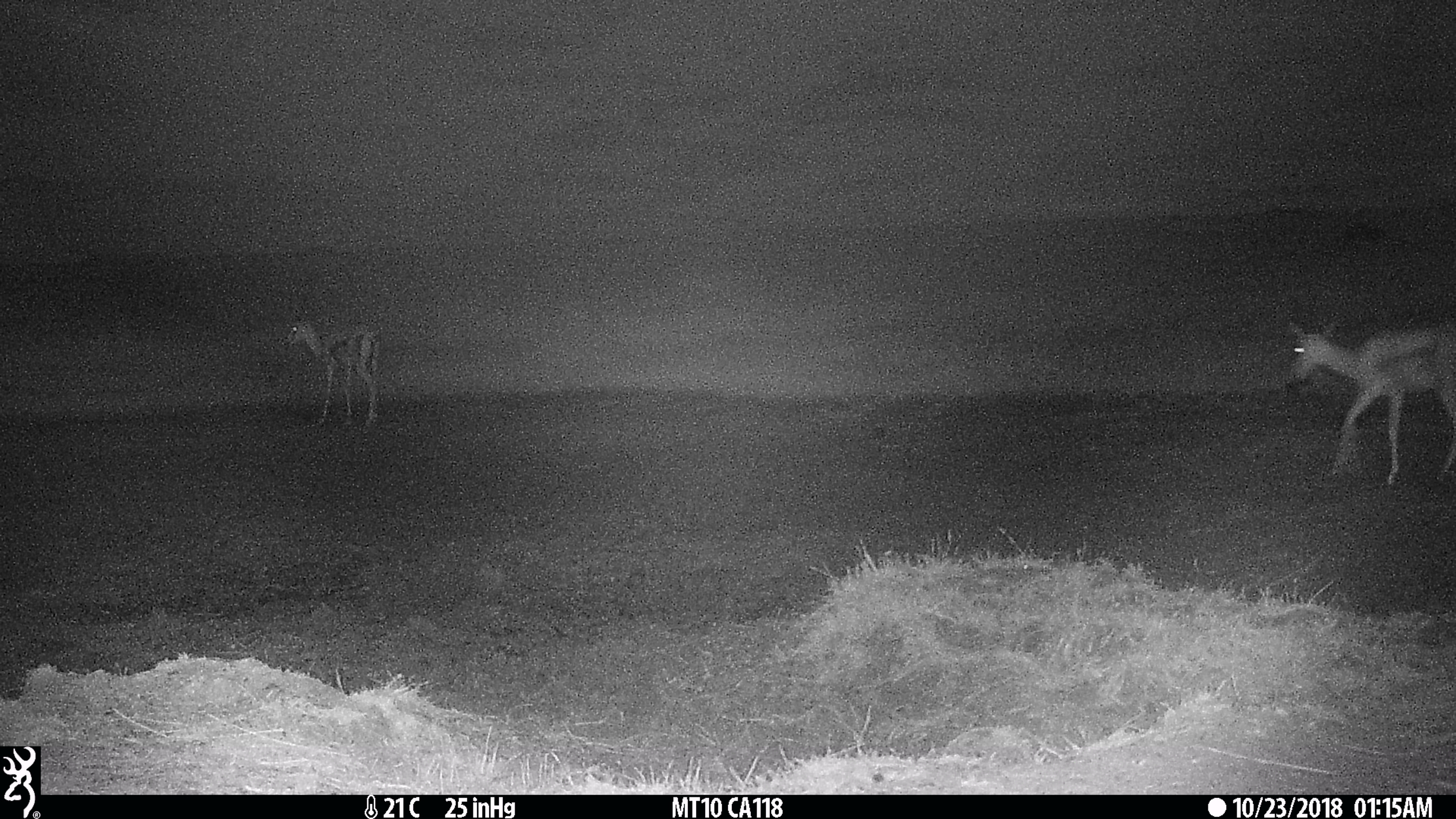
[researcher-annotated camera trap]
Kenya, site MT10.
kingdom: Animalia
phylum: Chordata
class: Mammalia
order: Artiodactyla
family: Bovidae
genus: Eudorcas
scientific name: Eudorcas thomsonii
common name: thomon's gazelle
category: gazelle thomsons